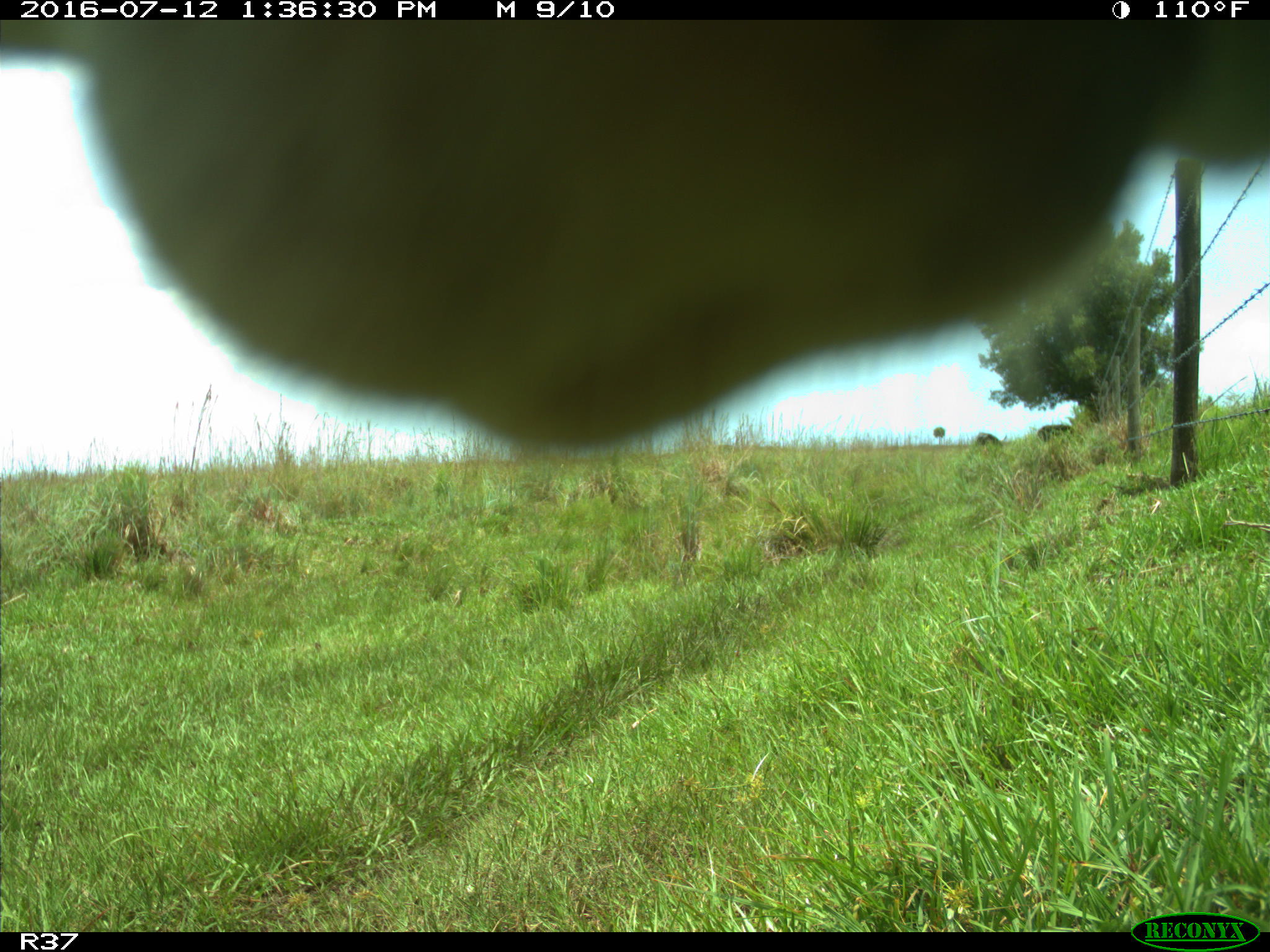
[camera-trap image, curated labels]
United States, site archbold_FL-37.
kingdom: Animalia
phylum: Chordata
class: Mammalia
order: Artiodactyla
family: Bovidae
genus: Bos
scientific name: Bos taurus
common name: domestic cow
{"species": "Bos taurus (domestic cow)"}